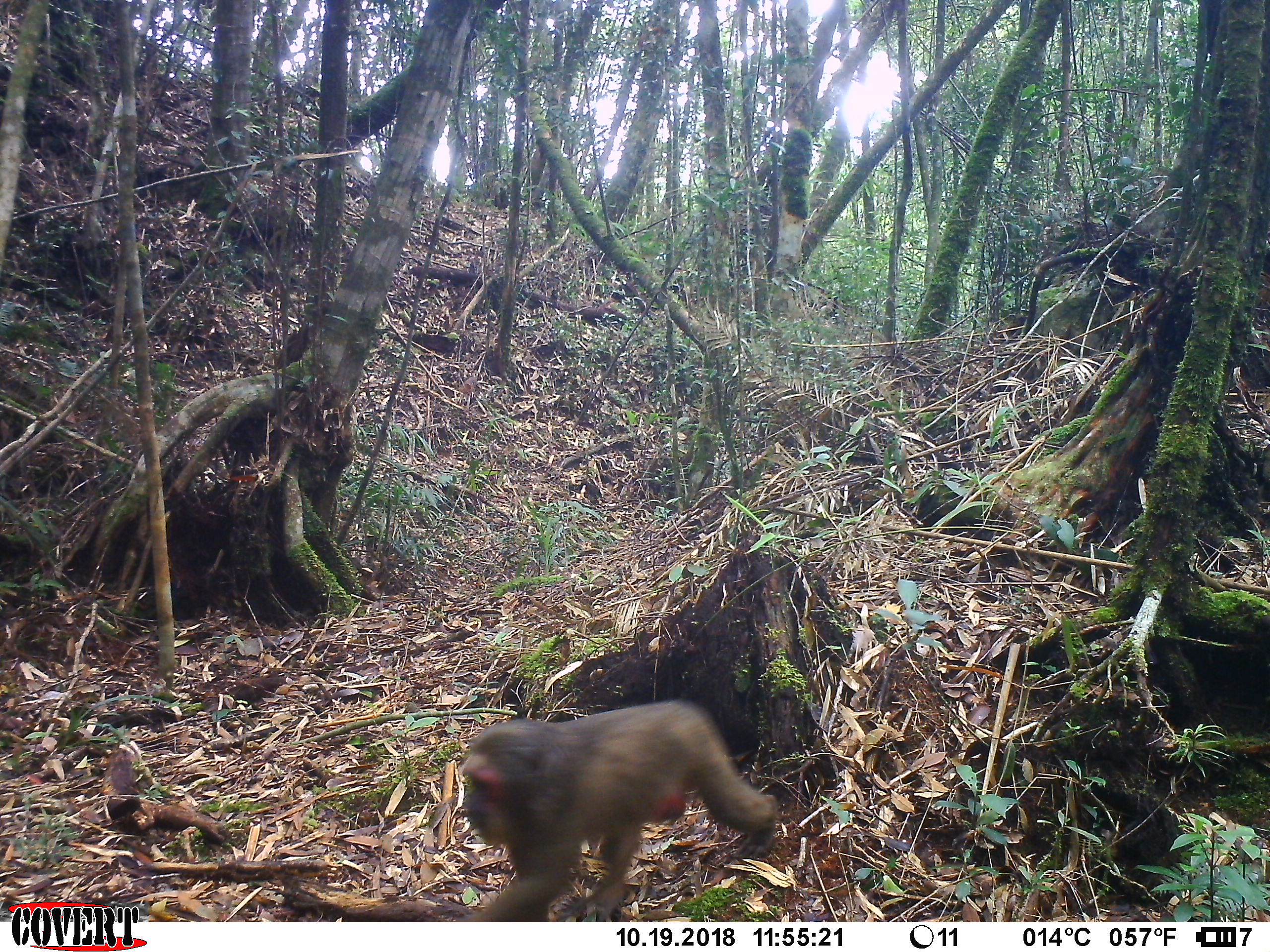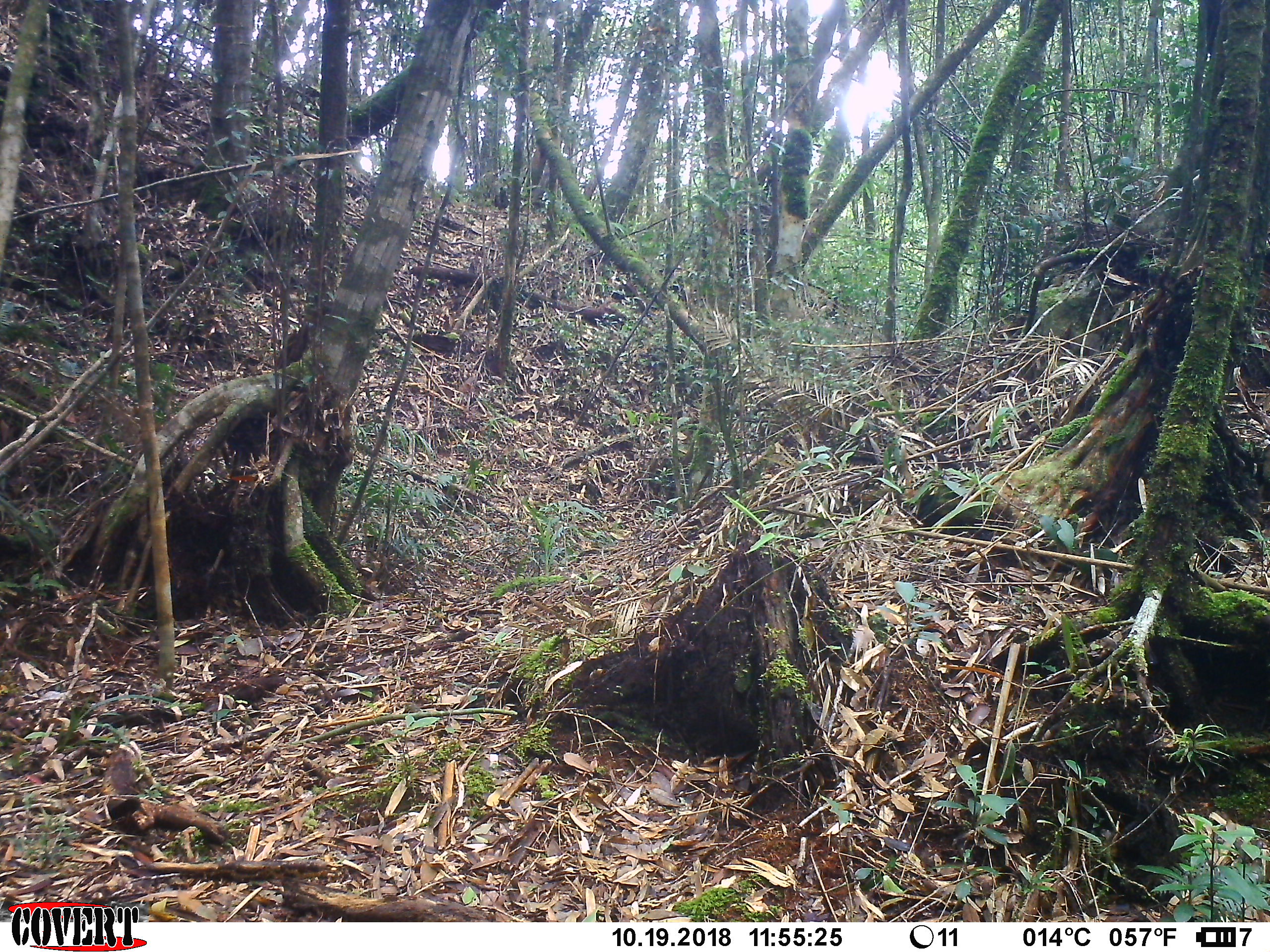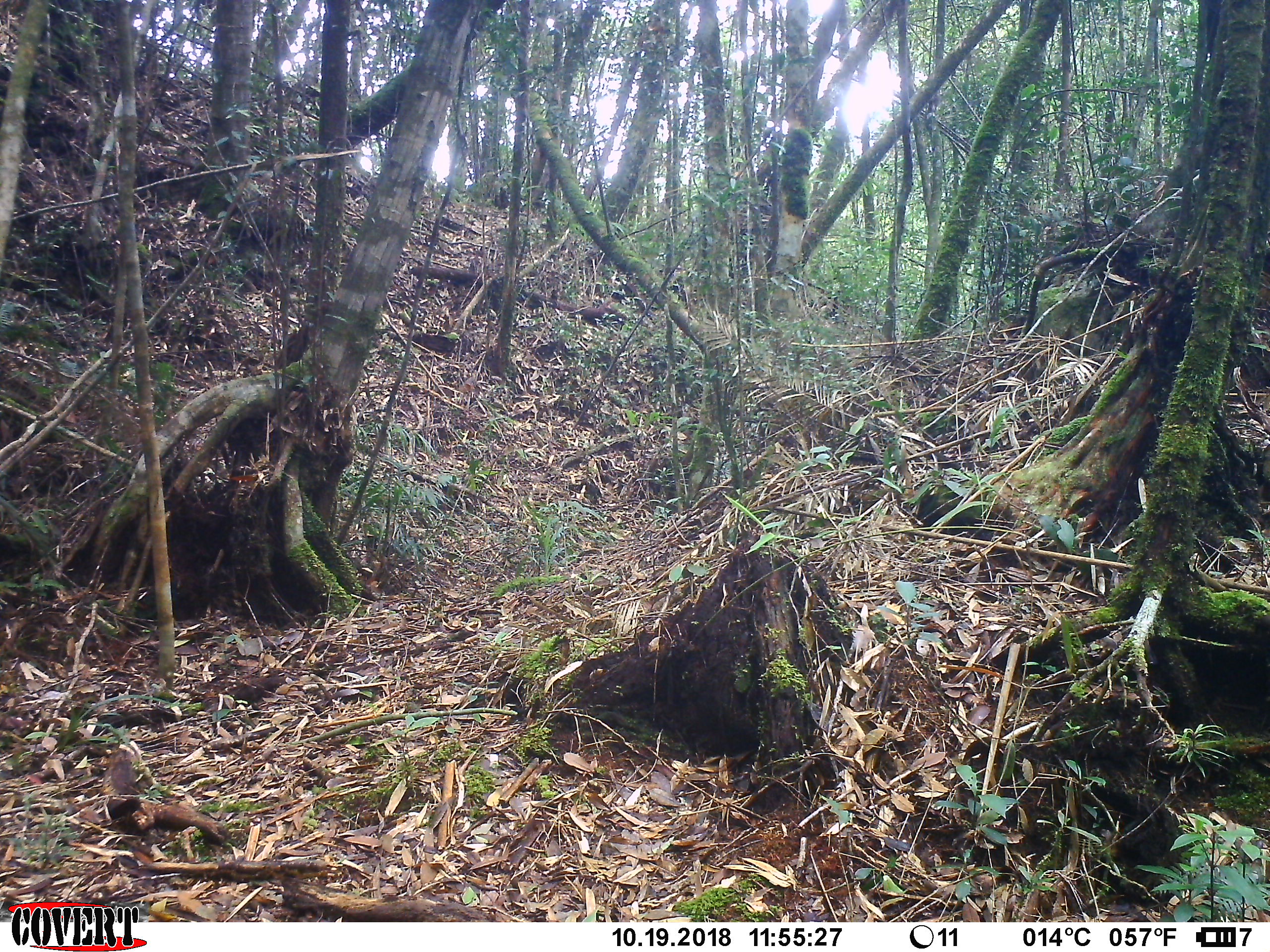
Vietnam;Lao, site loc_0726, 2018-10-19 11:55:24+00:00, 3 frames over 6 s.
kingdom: Animalia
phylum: Chordata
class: Mammalia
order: Primates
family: Cercopithecidae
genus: Macaca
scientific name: Macaca arctoides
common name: stump-tailed macaque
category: stump tailed macaque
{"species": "stump tailed macaque (stump-tailed macaque) (Macaca arctoides)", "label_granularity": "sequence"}